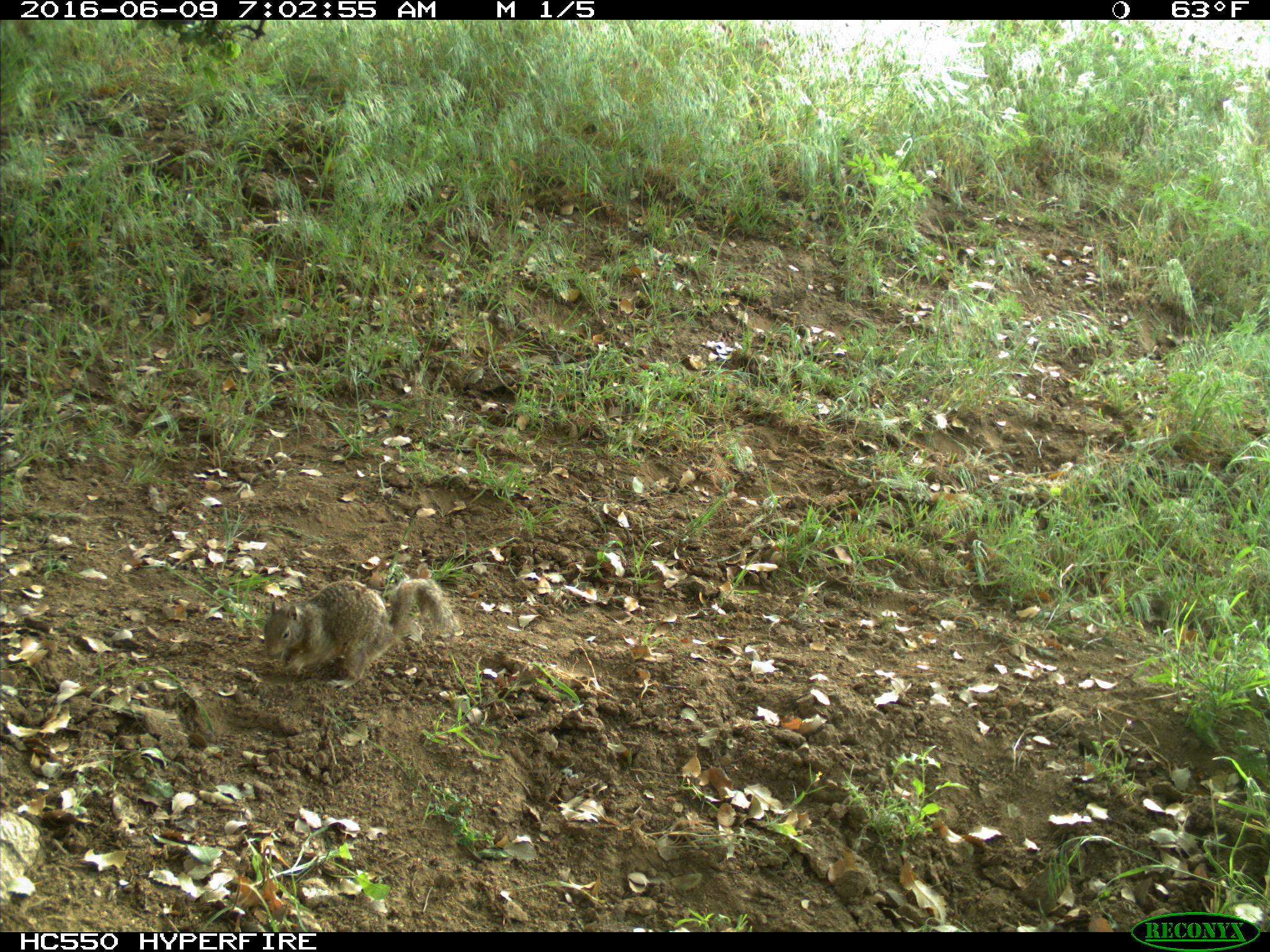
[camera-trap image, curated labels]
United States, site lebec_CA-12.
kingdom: Animalia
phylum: Chordata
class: Mammalia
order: Rodentia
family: Sciuridae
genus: Otospermophilus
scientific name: Otospermophilus beecheyi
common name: california ground squirrel